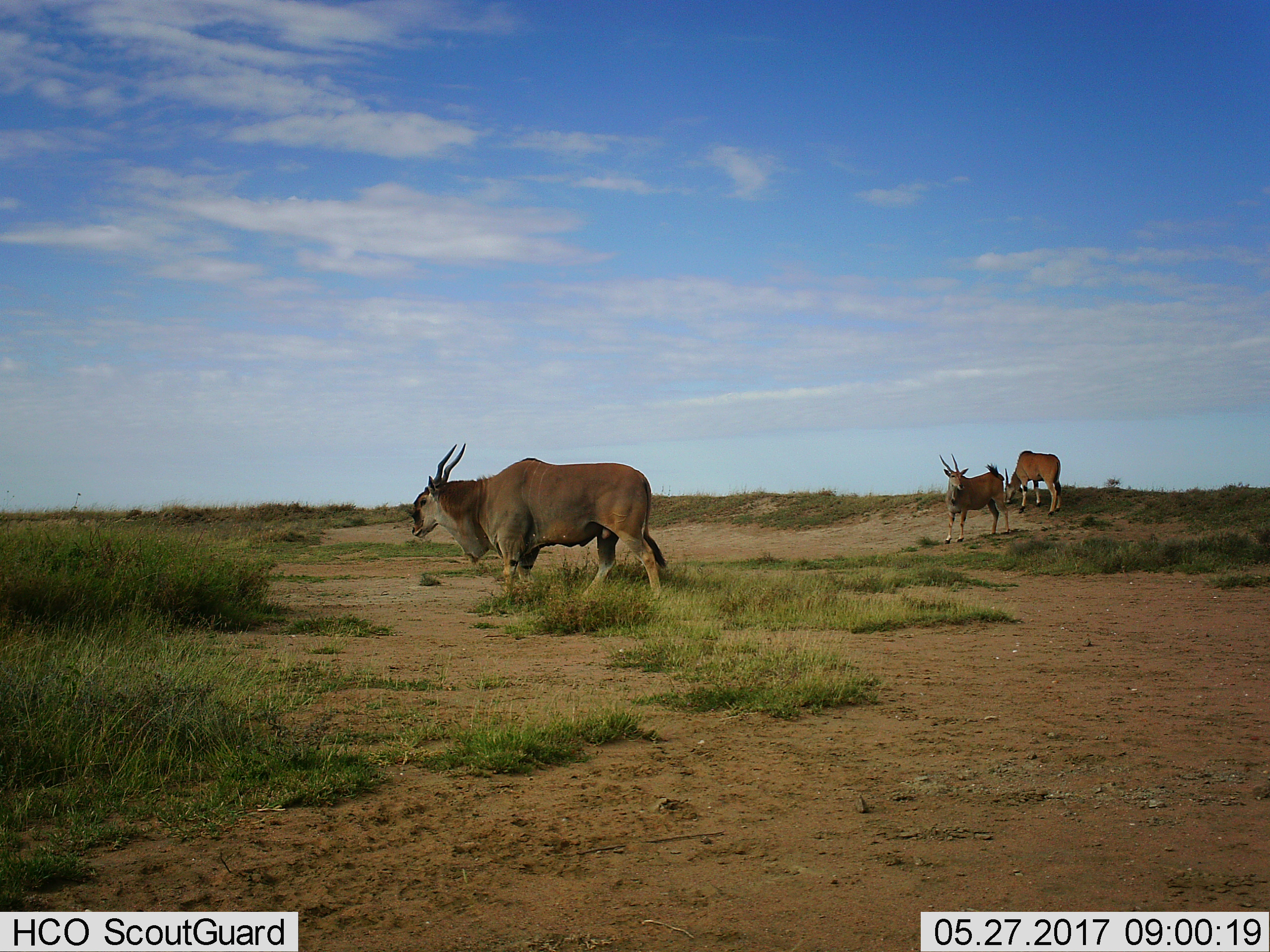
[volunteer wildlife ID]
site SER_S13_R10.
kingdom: Animalia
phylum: Chordata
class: Mammalia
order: Artiodactyla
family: Bovidae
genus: Tragelaphus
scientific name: Tragelaphus oryx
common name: eland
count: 3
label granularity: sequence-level